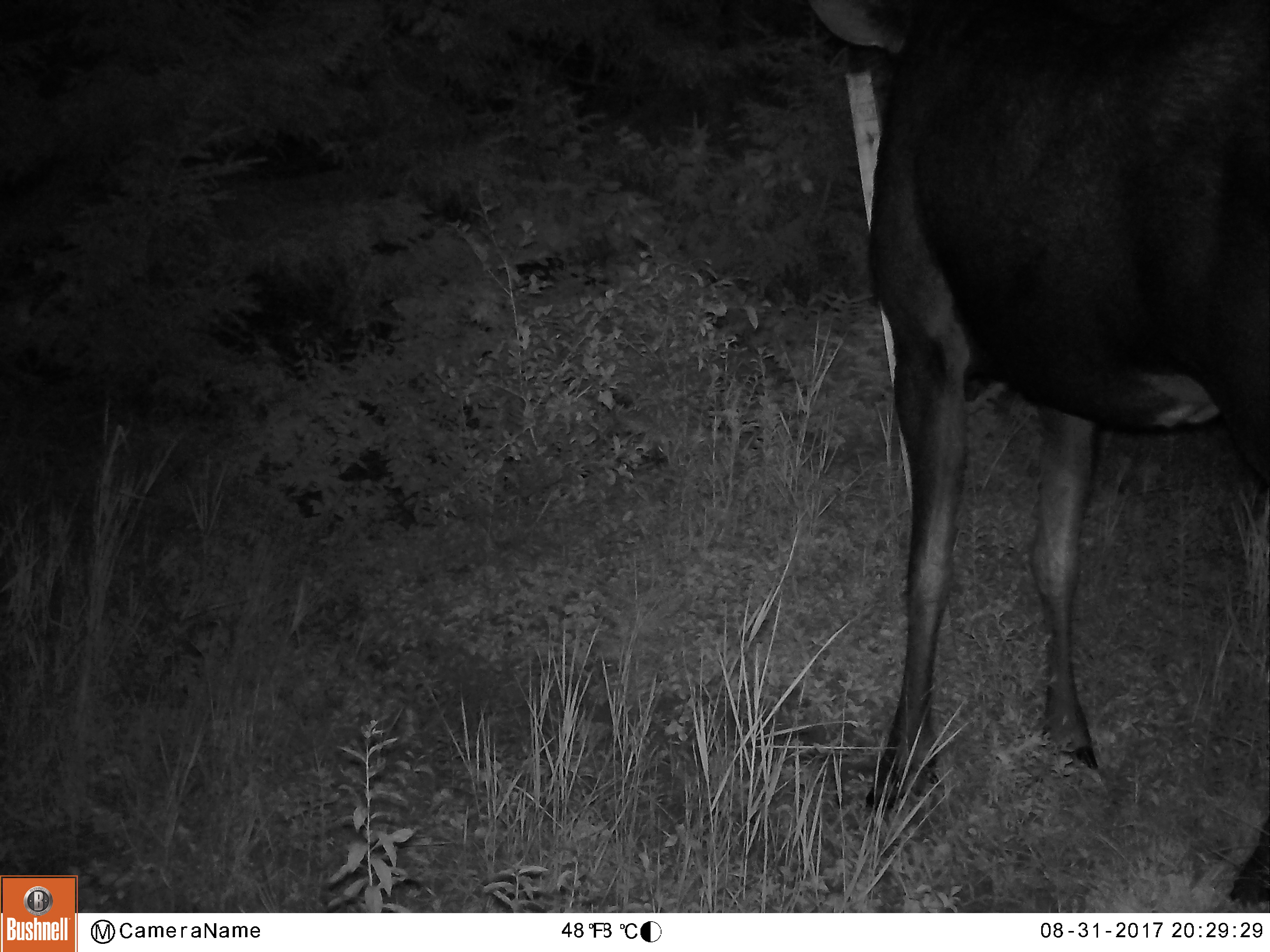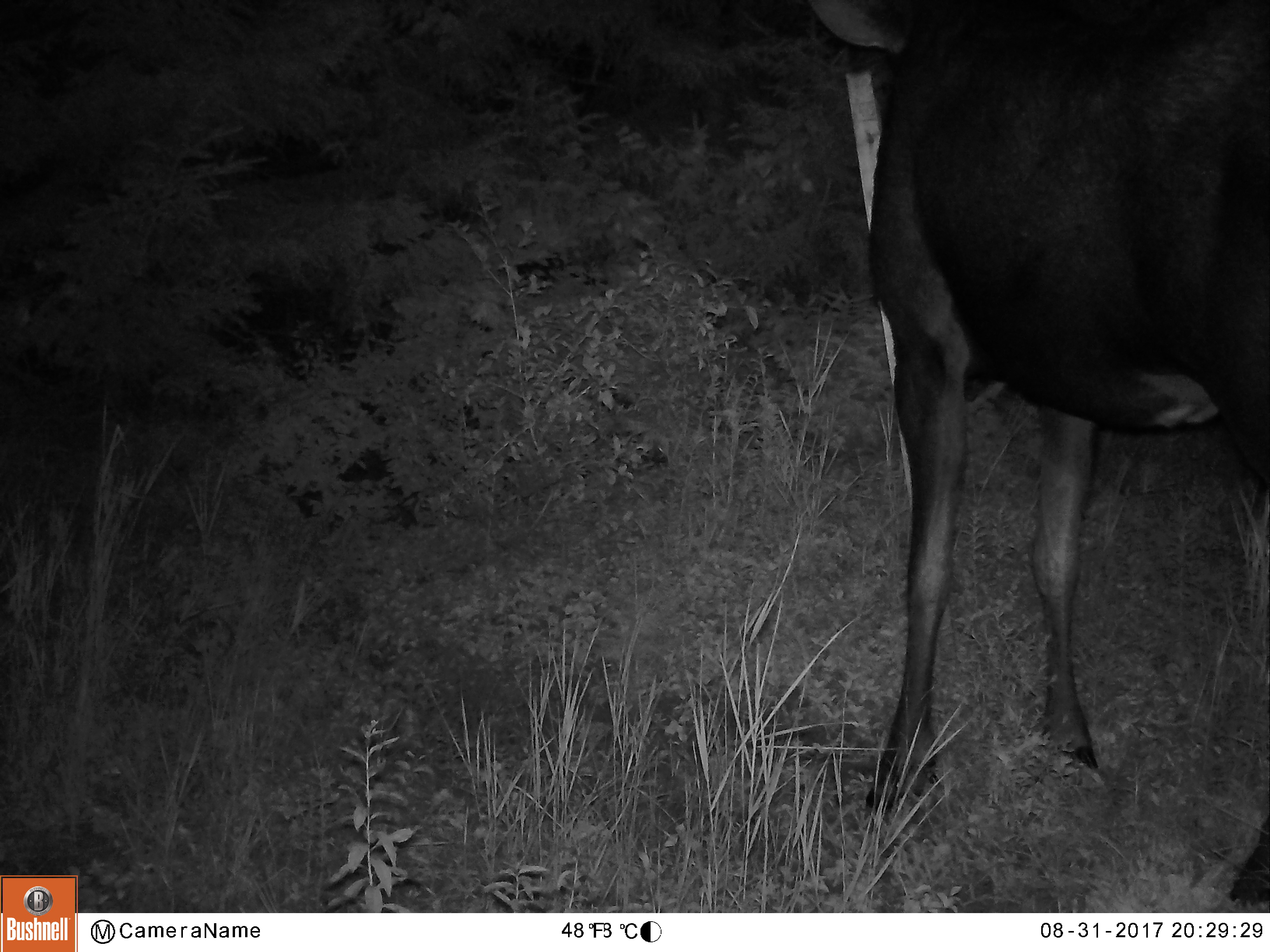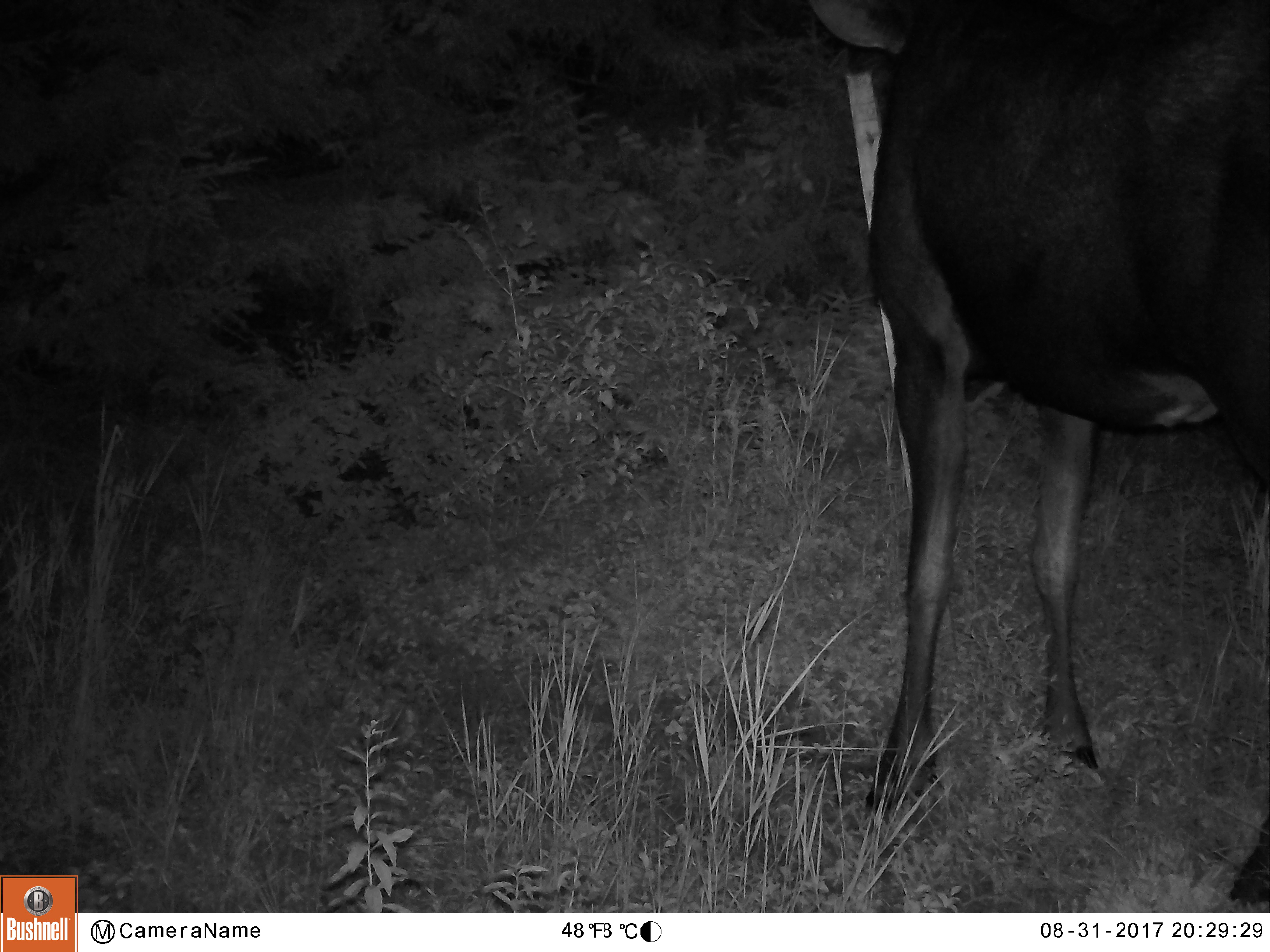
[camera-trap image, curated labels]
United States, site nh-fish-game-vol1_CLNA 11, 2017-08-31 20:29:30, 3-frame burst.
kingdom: Animalia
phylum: Chordata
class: Mammalia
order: Artiodactyla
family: Cervidae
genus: Alces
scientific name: Alces alces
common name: moose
Moose (Alces alces).